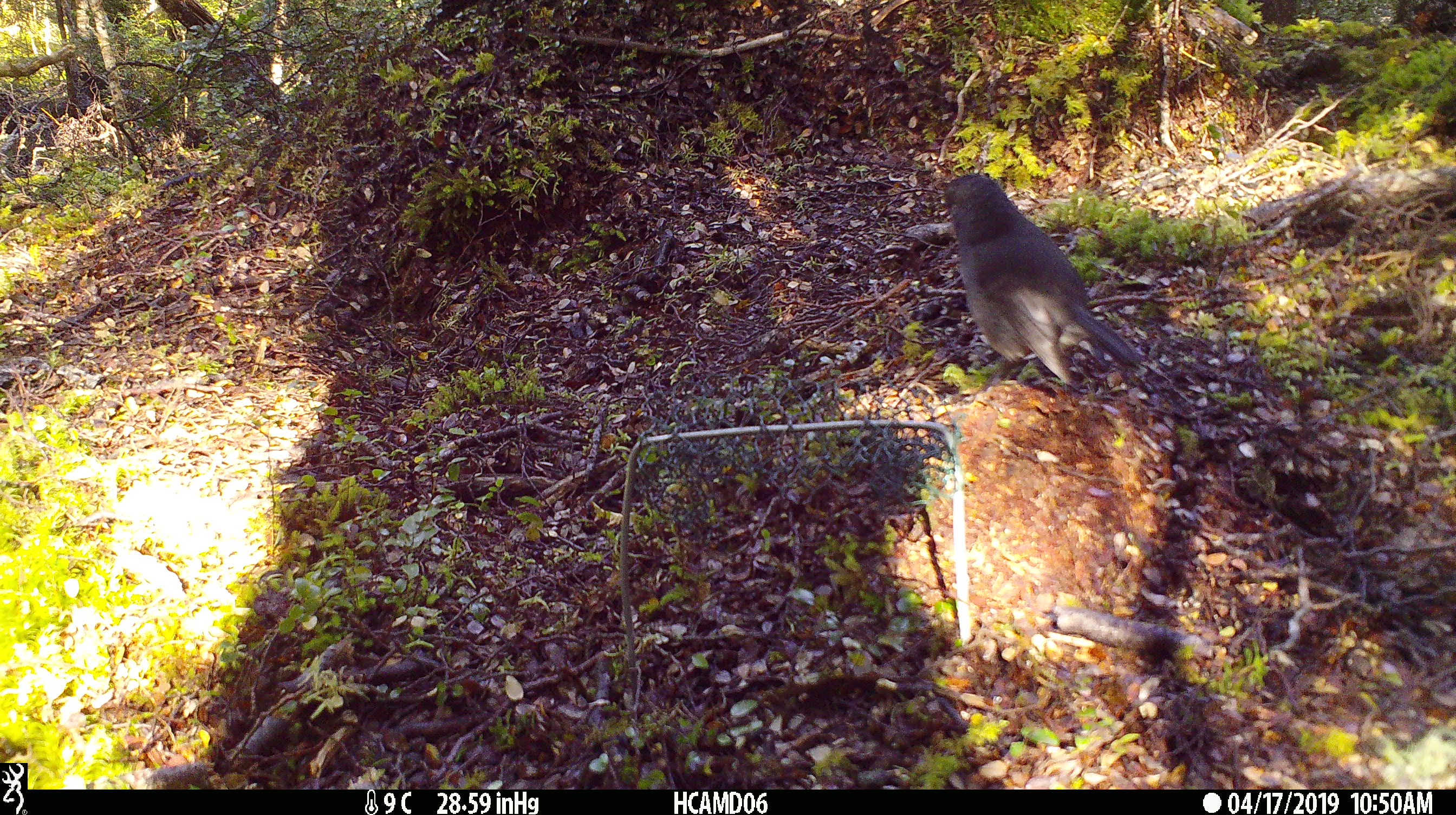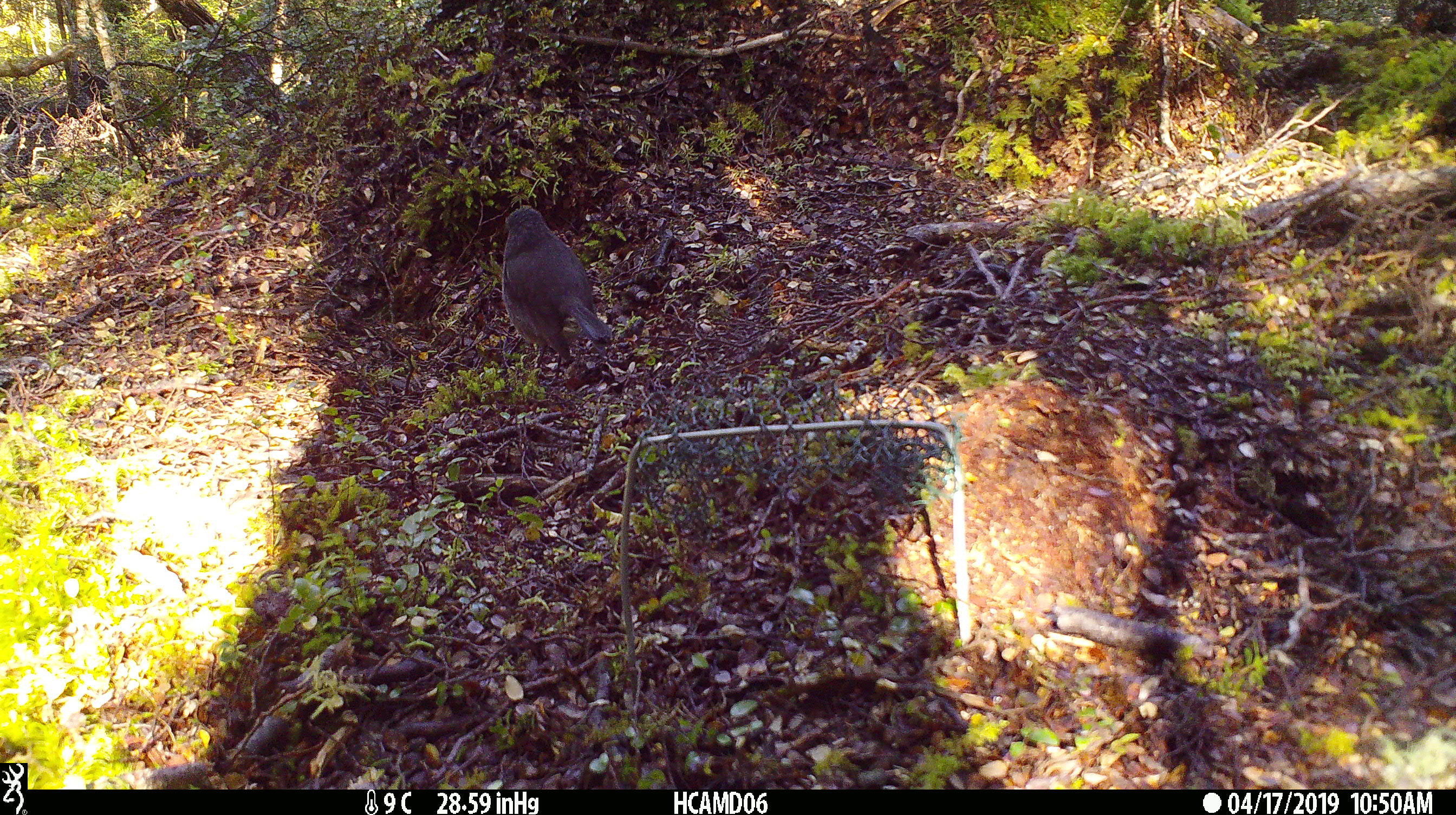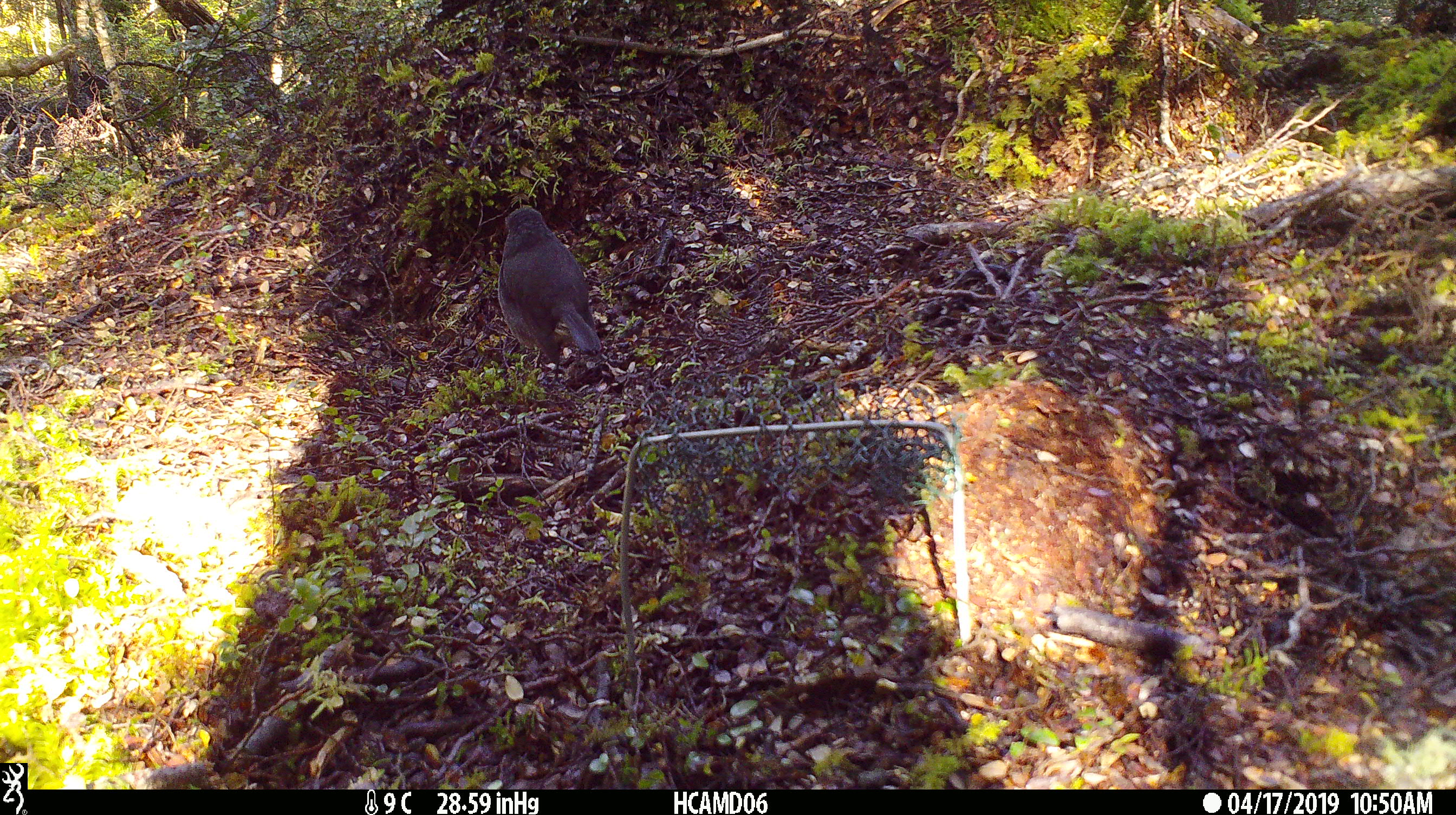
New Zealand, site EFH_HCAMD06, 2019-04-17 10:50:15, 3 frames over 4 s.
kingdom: Animalia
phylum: Chordata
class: Aves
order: Passeriformes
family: Petroicidae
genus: Petroica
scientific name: Petroica australis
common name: new zealand robin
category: robin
Robin (new zealand robin) (Petroica australis).